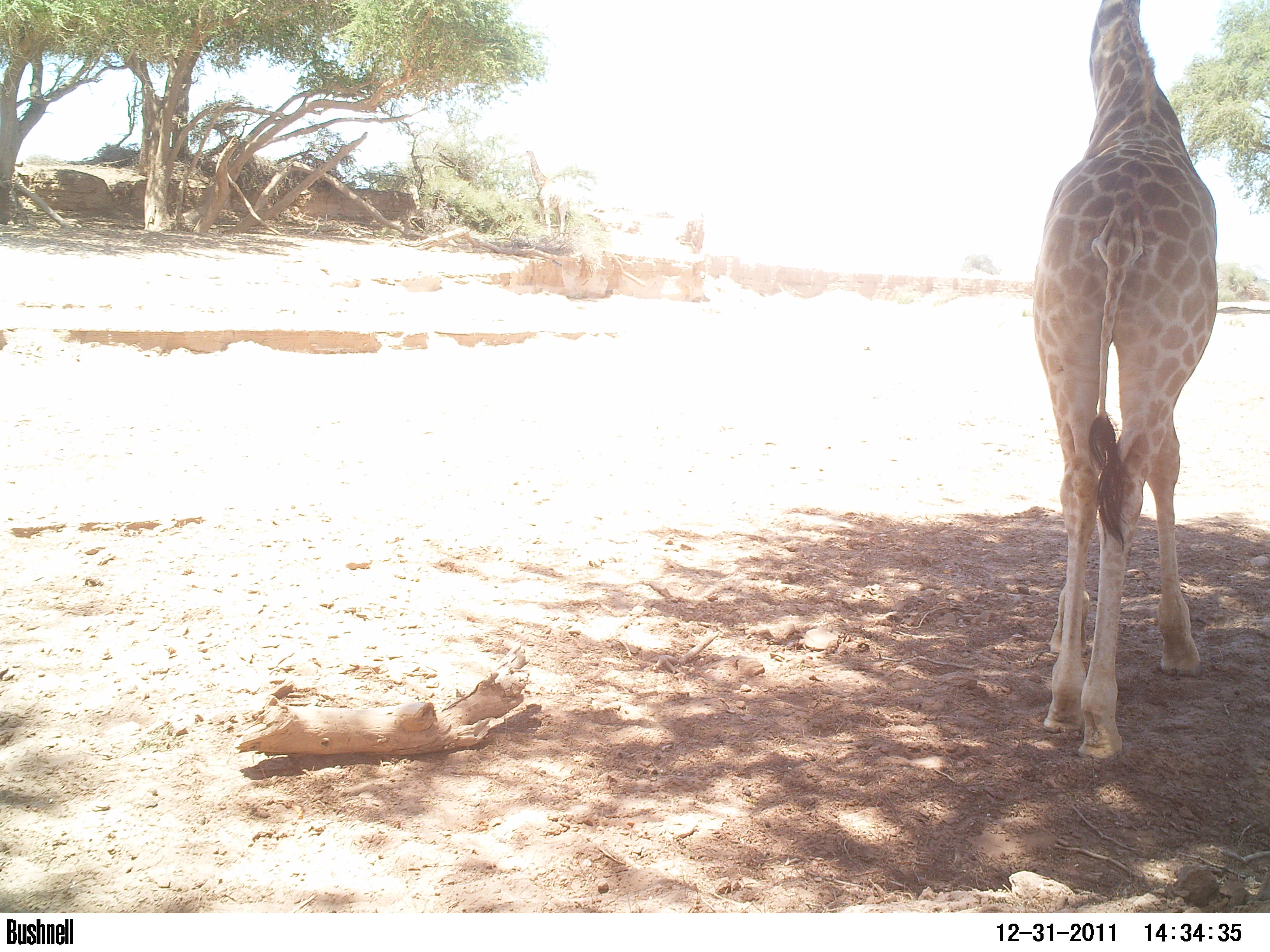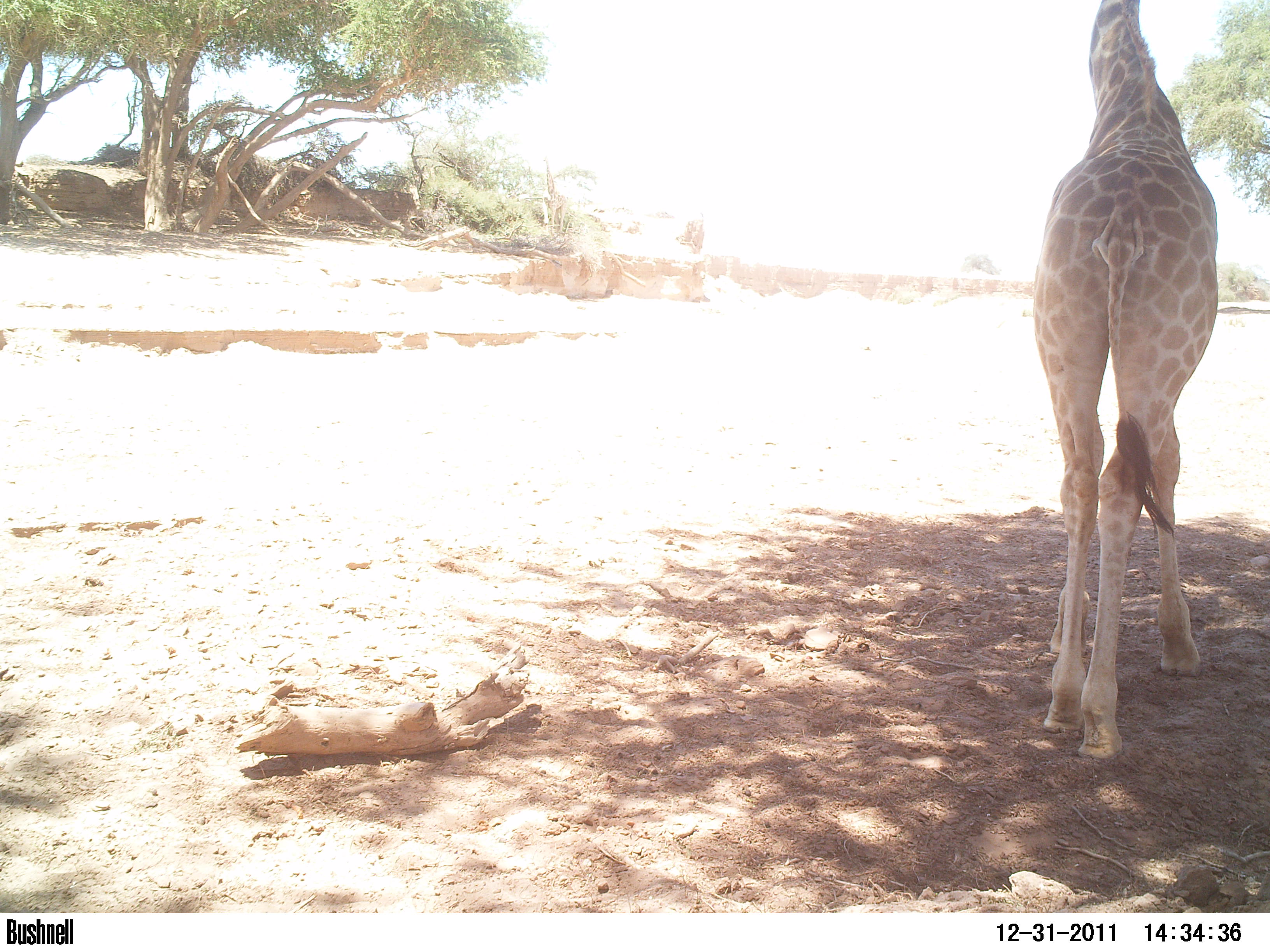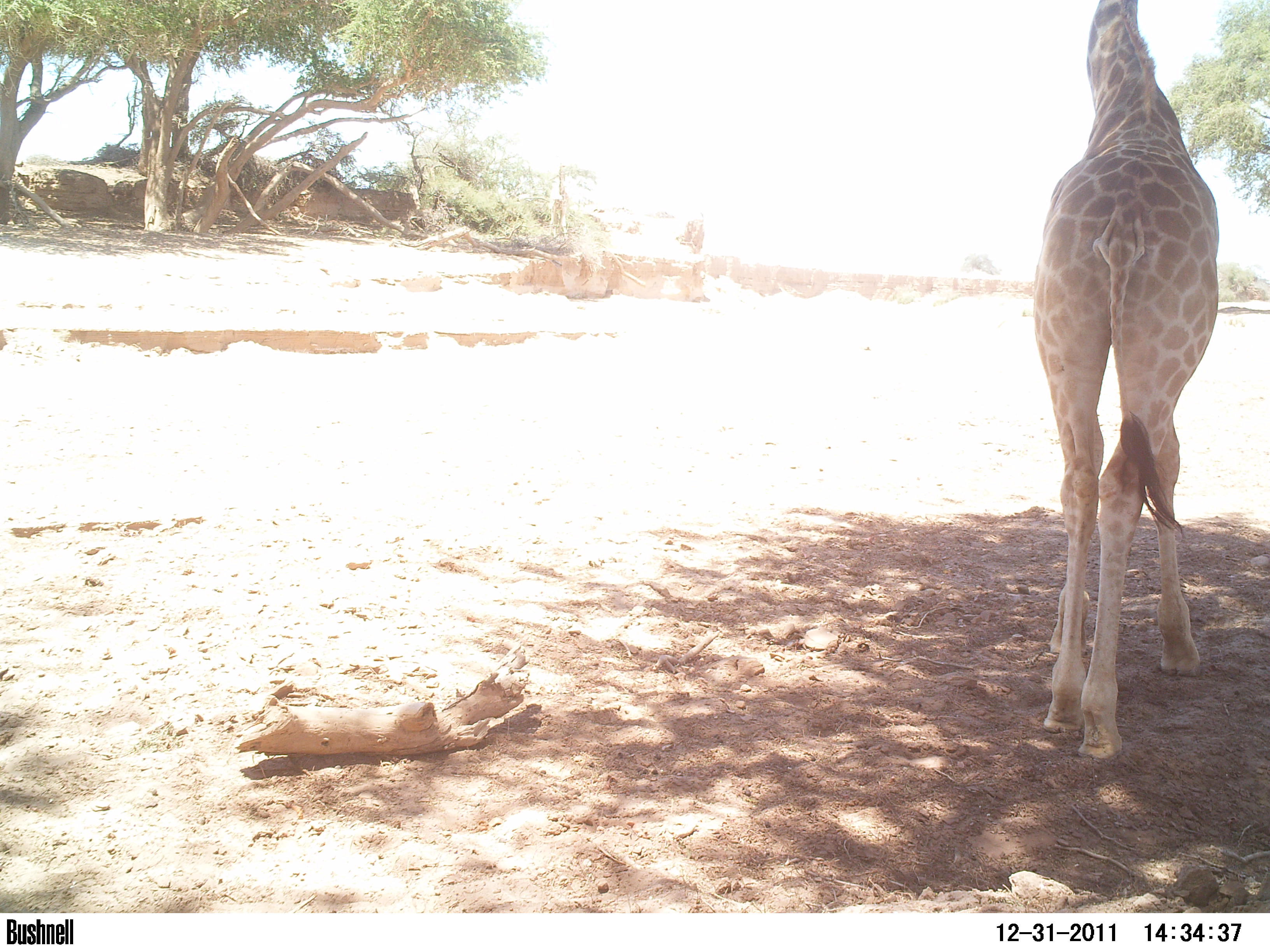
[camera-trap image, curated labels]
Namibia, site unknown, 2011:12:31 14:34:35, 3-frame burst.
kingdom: Animalia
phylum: Chordata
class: Mammalia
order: Artiodactyla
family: Giraffidae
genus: Giraffa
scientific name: Giraffa camelopardalis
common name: giraffe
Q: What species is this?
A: Giraffa camelopardalis (giraffe).